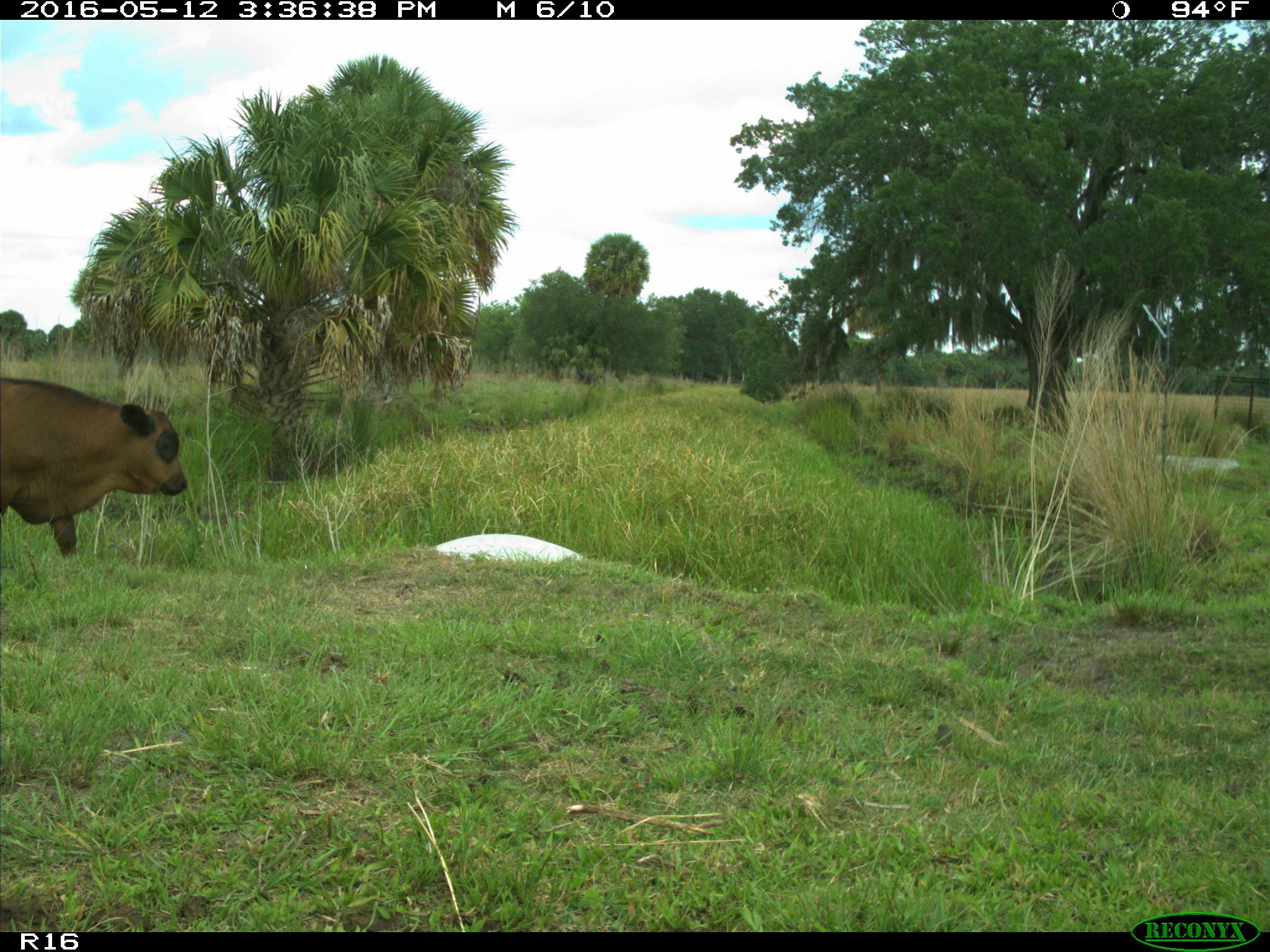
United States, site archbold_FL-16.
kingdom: Animalia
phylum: Chordata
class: Mammalia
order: Artiodactyla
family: Bovidae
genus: Bos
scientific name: Bos taurus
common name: domestic cow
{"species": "Bos taurus (domestic cow)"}